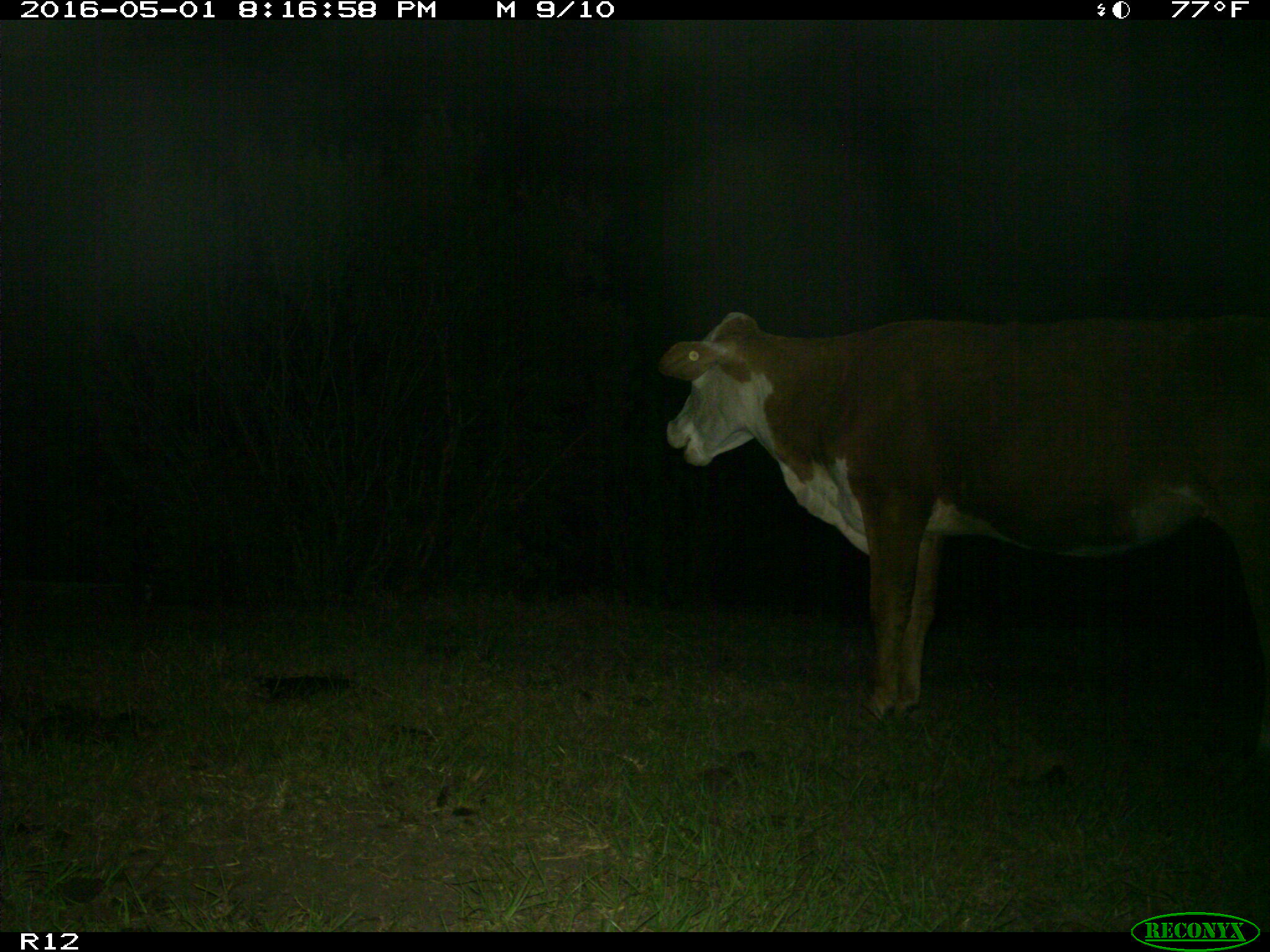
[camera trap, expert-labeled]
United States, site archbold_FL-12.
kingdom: Animalia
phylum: Chordata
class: Mammalia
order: Artiodactyla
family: Bovidae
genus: Bos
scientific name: Bos taurus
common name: domestic cow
Bos taurus (domestic cow).